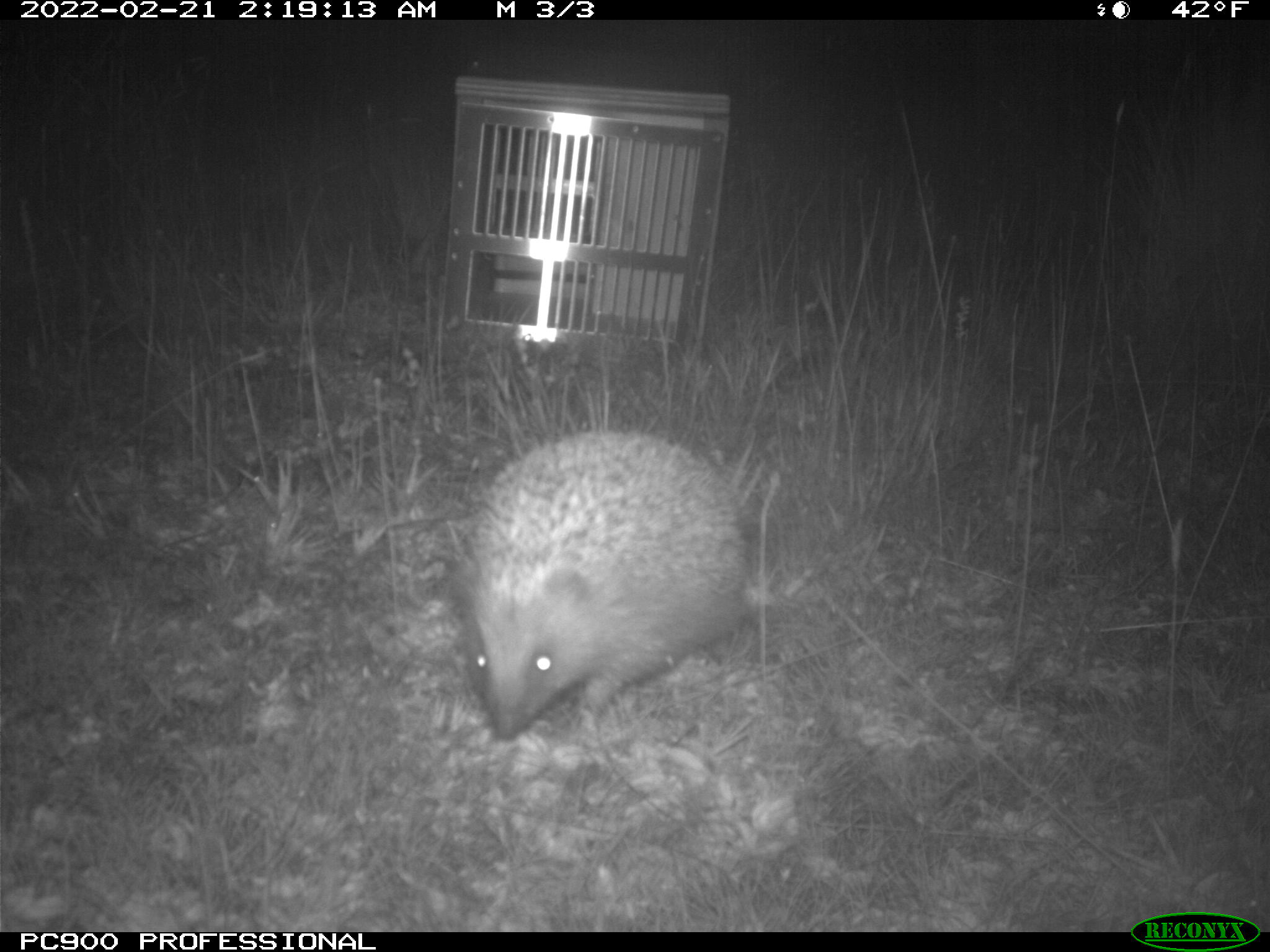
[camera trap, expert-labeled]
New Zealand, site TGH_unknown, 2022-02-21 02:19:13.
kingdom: Animalia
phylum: Chordata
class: Mammalia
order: Eulipotyphla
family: Erinaceidae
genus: Erinaceus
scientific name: Erinaceus europaeus europaeus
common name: european hedgehog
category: hedgehog